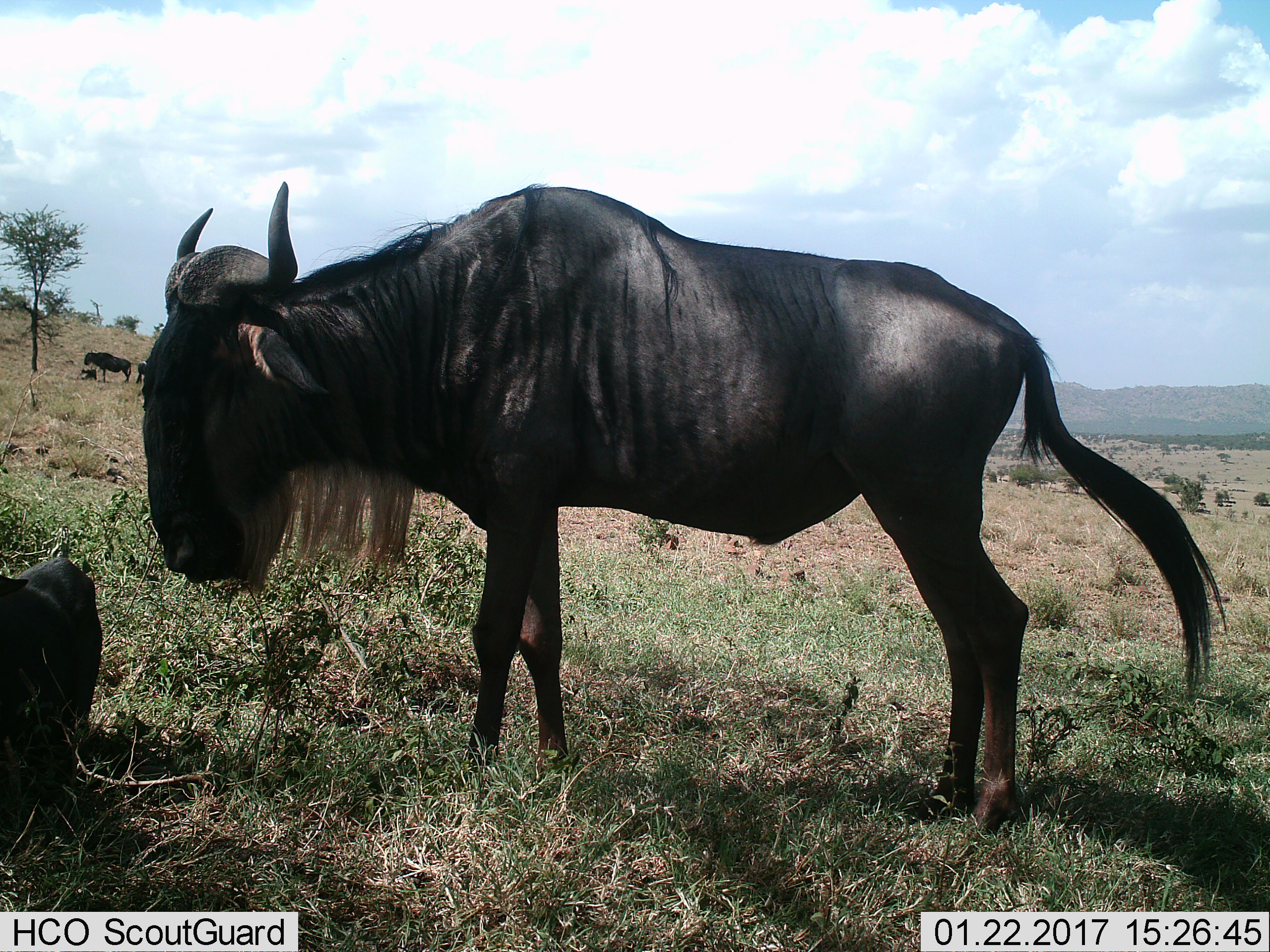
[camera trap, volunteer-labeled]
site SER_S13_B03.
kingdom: Animalia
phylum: Chordata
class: Mammalia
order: Artiodactyla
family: Bovidae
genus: Connochaetes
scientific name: Connochaetes taurinus taurinus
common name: blue wildebeest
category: wildebeestblue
Wildebeestblue (blue wildebeest) (Connochaetes taurinus taurinus), count 4. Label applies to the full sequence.